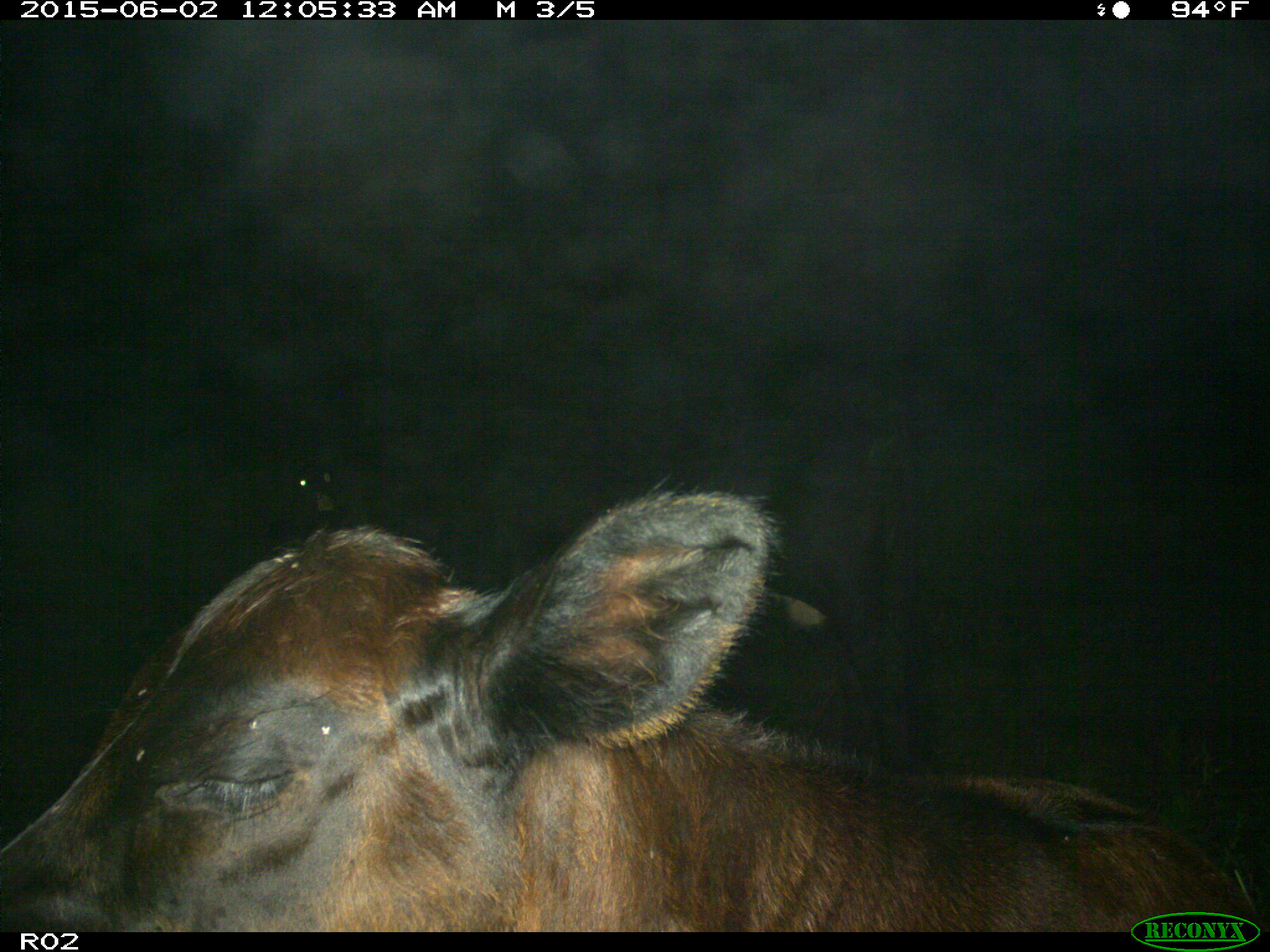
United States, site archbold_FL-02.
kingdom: Animalia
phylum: Chordata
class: Mammalia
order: Artiodactyla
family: Bovidae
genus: Bos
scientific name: Bos taurus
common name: domestic cow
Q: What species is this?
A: Bos taurus (domestic cow).